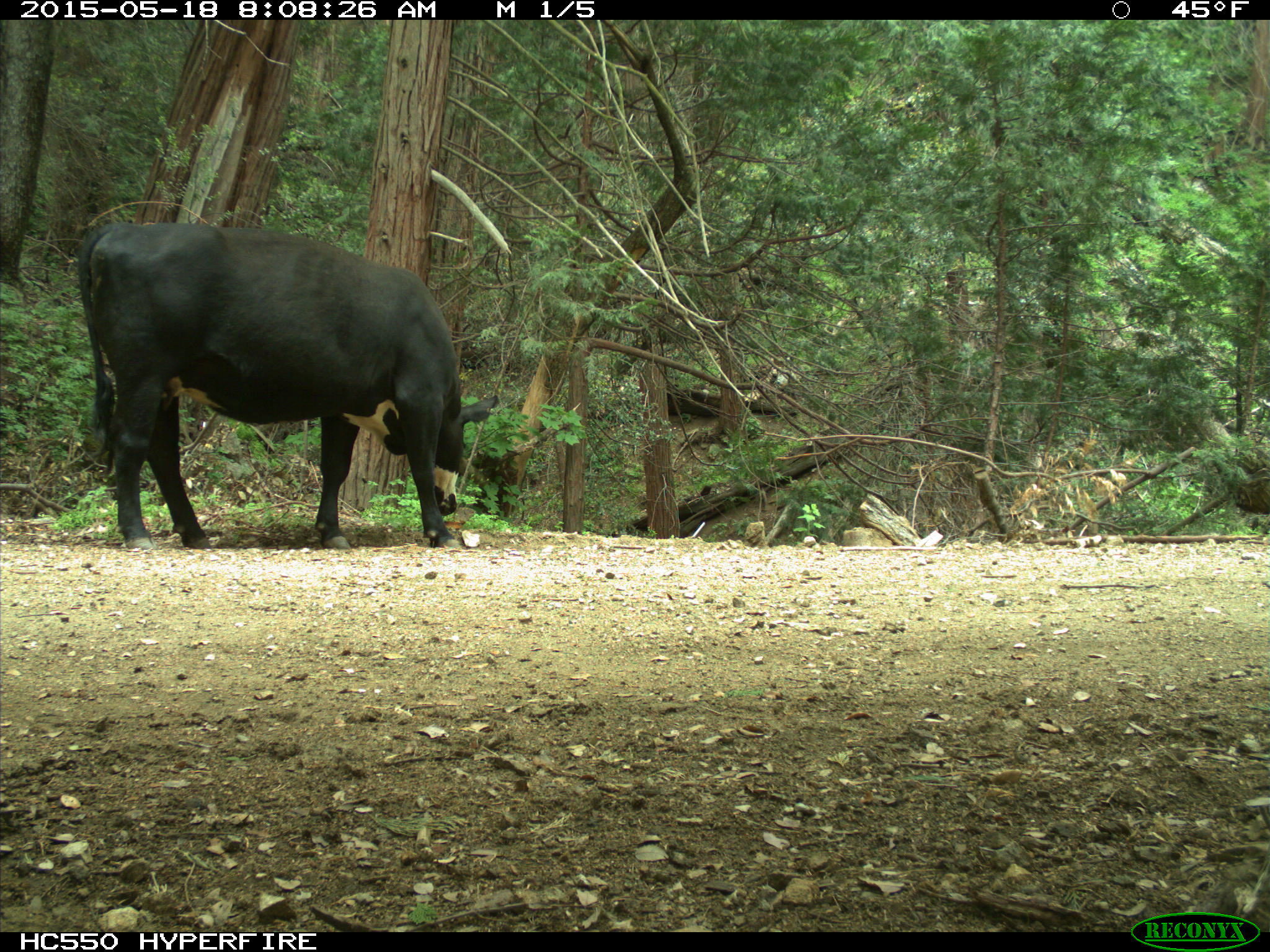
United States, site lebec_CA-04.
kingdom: Animalia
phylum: Chordata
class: Mammalia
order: Artiodactyla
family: Bovidae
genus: Bos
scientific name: Bos taurus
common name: domestic cow